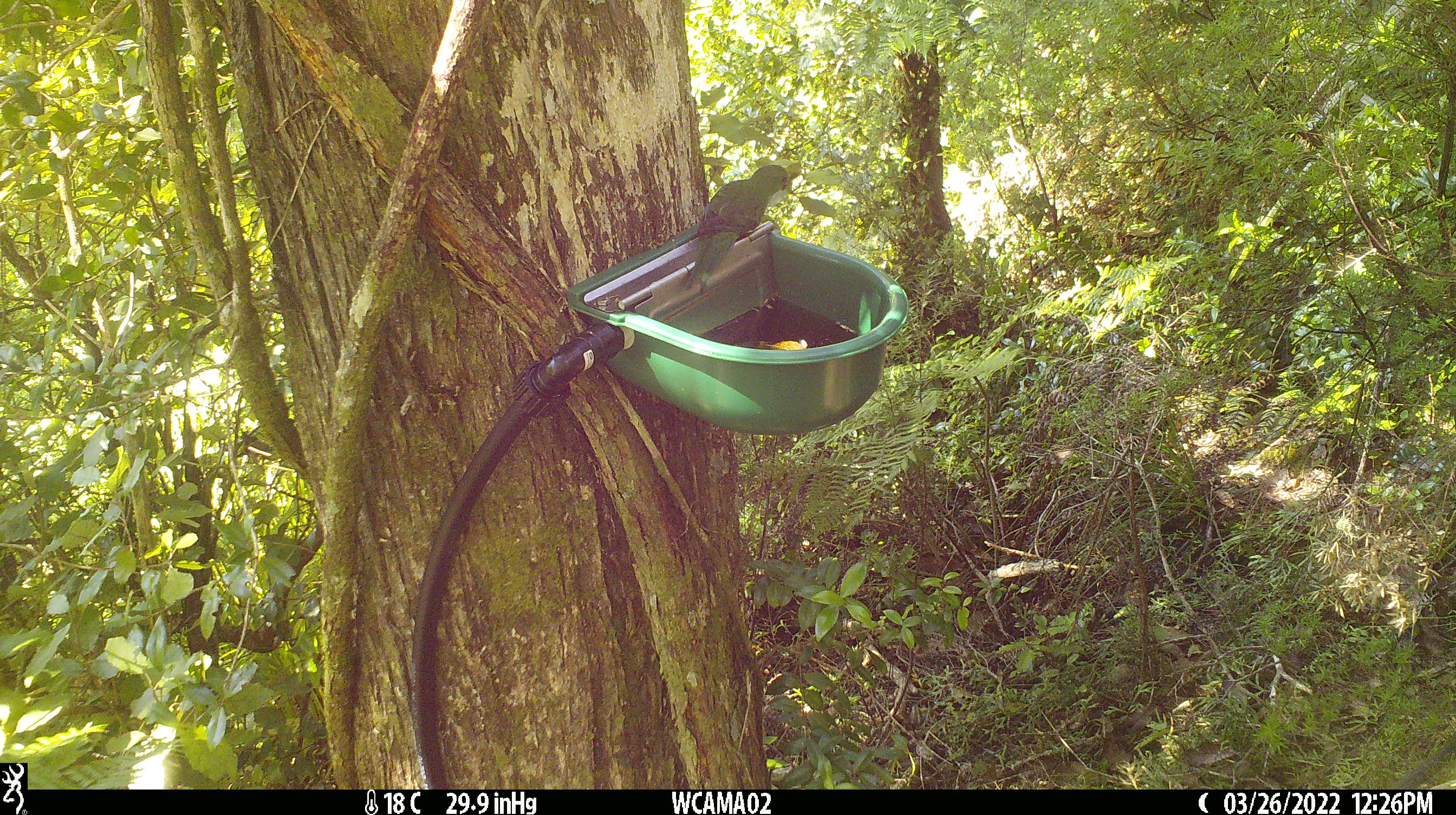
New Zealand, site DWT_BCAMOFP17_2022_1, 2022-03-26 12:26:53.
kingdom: Animalia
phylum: Chordata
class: Aves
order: Psittaciformes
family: Psittaculidae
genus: Cyanoramphus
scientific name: Cyanoramphus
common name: parakeet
Parakeet (Cyanoramphus).